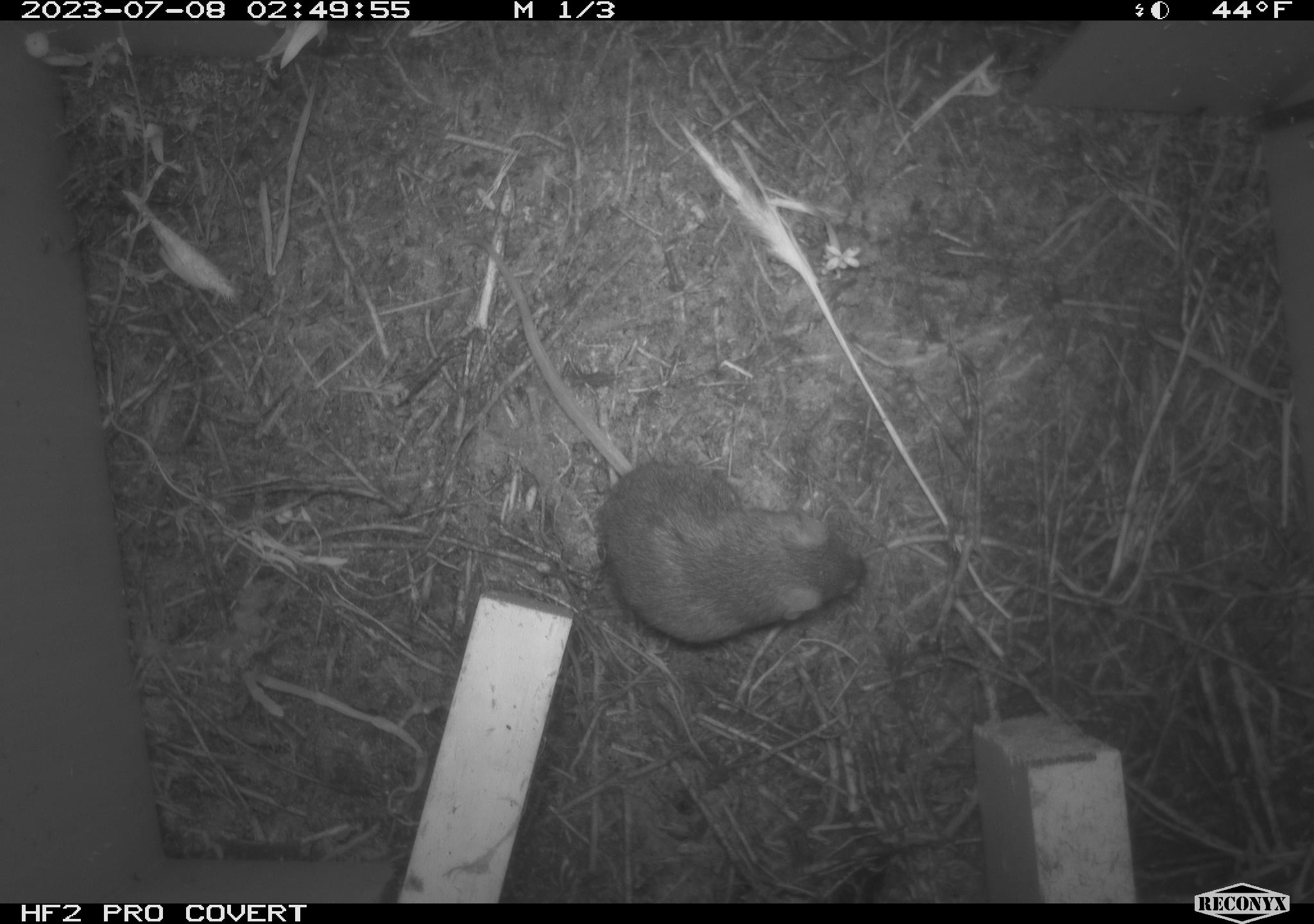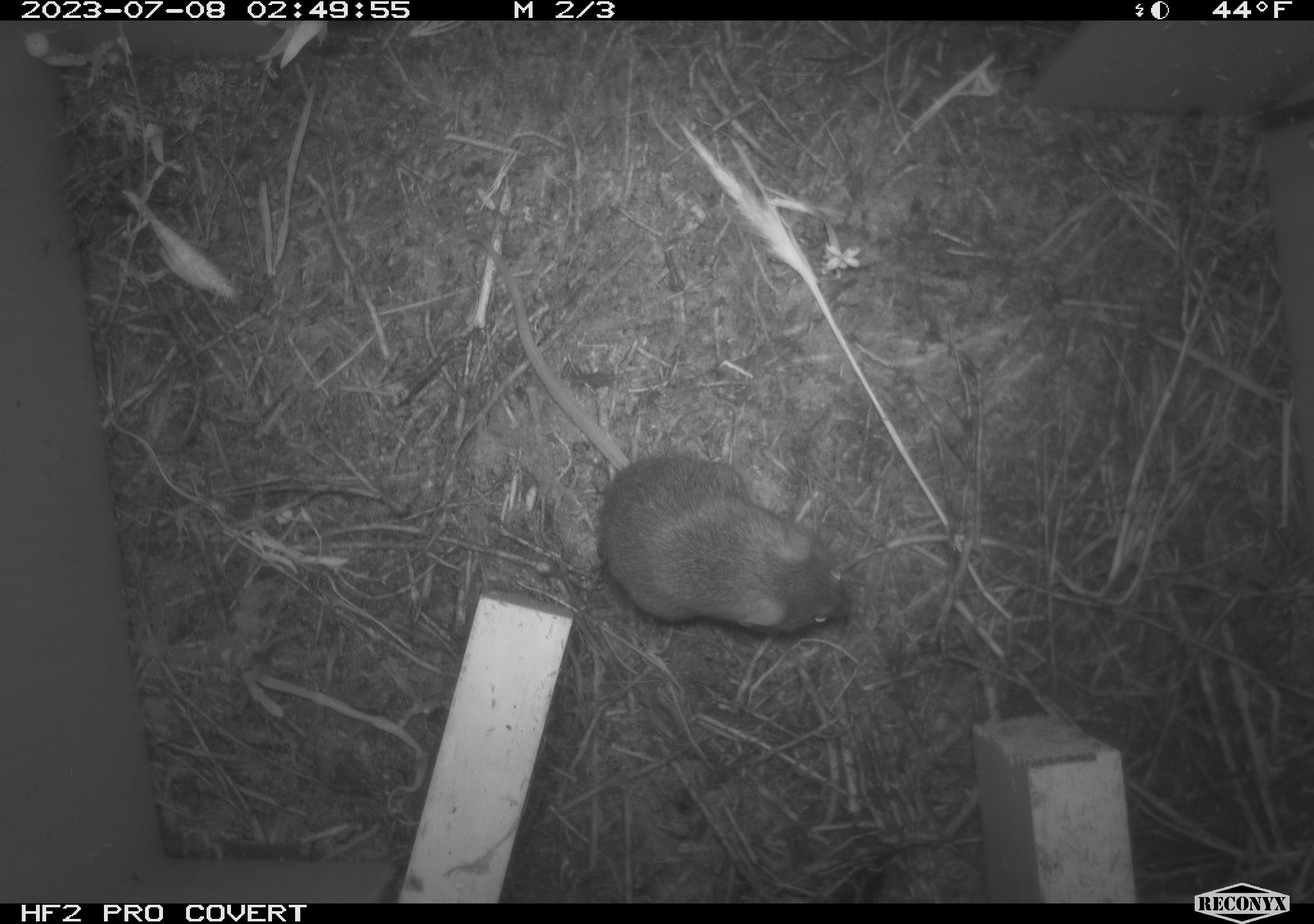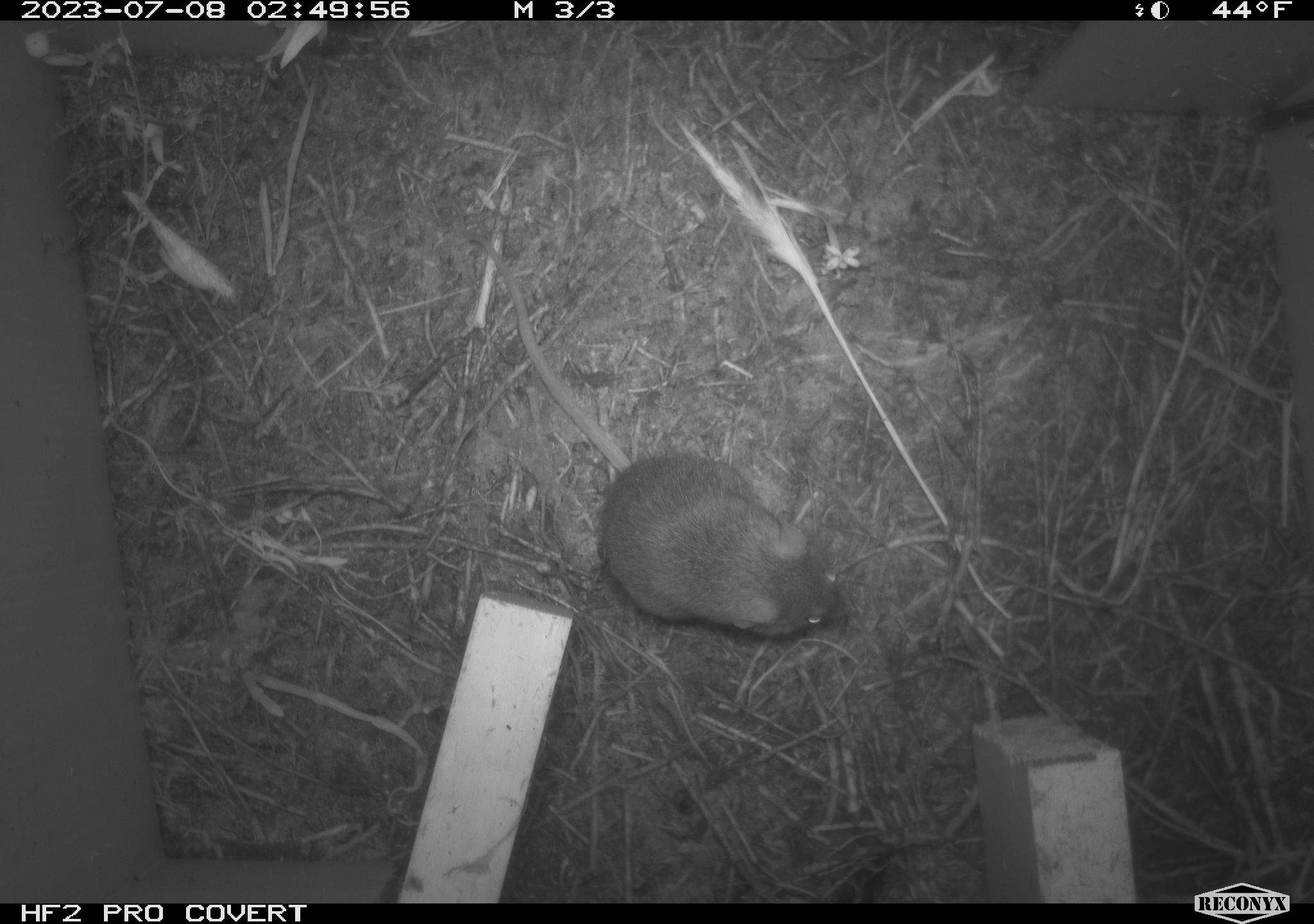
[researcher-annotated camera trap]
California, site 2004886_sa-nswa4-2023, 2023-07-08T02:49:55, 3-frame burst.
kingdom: Animalia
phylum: Chordata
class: Mammalia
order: Rodentia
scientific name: Rodentia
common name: mouse species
Mouse species (Rodentia).